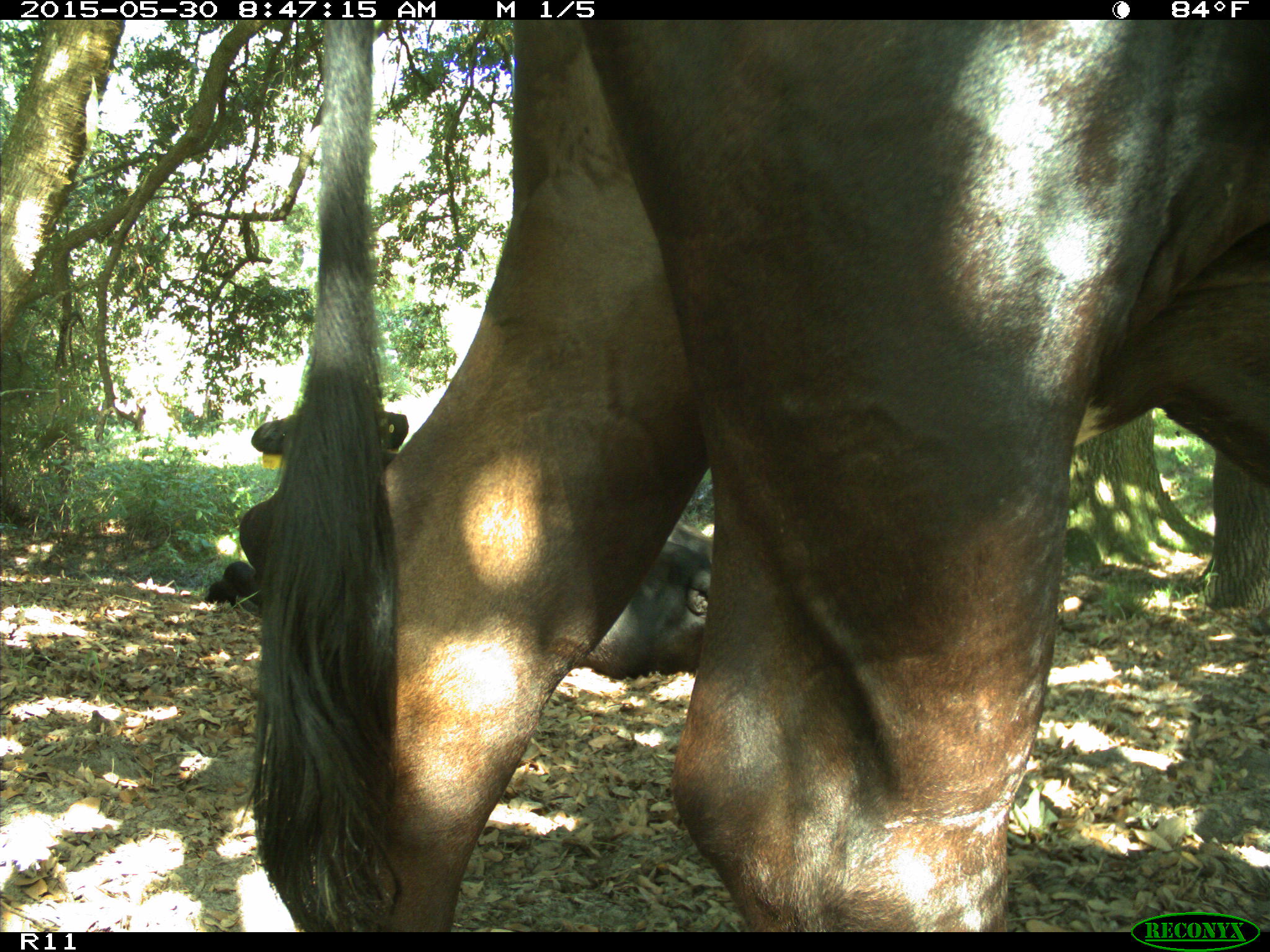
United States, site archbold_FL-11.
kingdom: Animalia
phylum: Chordata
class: Mammalia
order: Artiodactyla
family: Bovidae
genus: Bos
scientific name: Bos taurus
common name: domestic cow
Bos taurus (domestic cow).